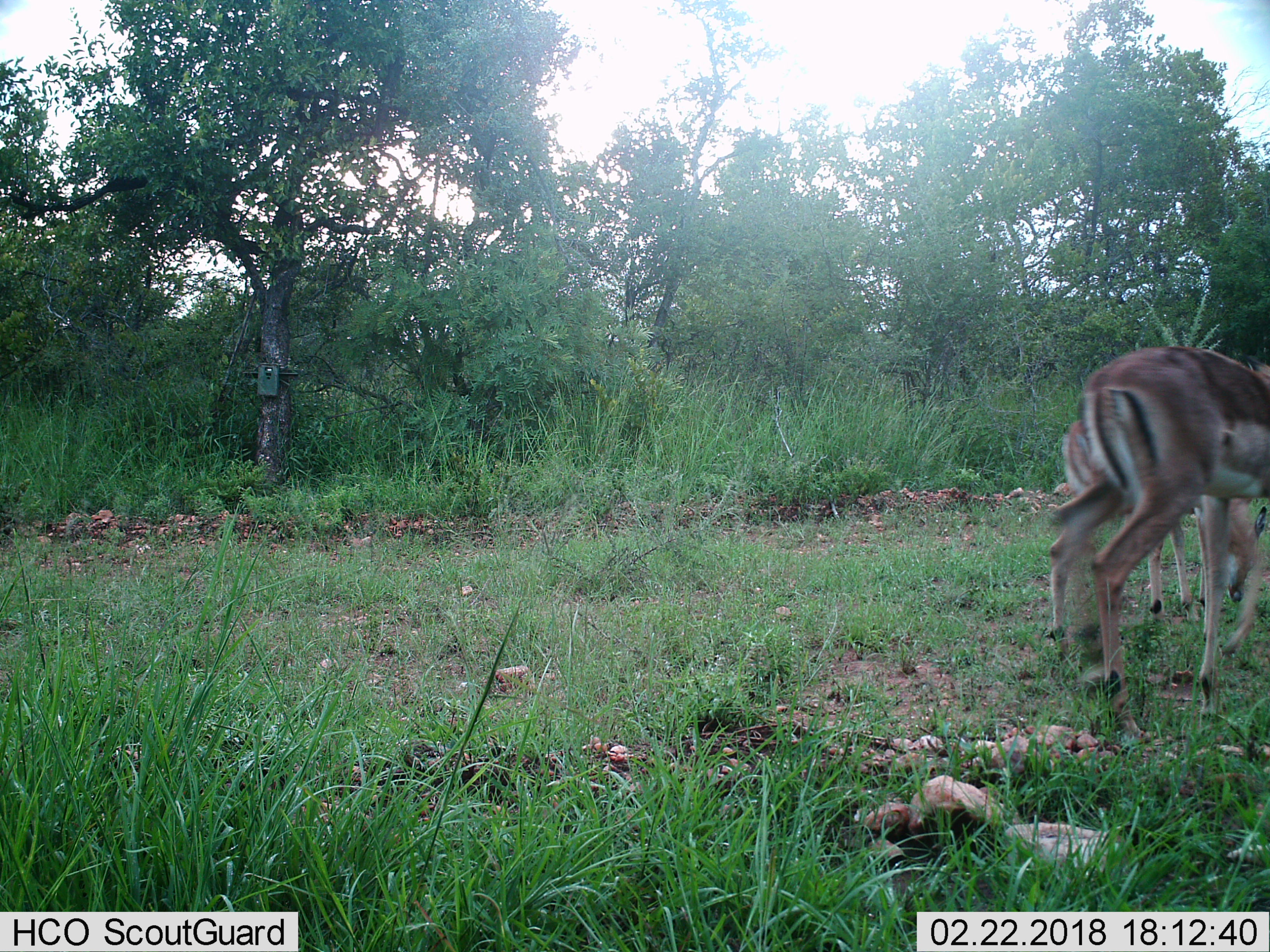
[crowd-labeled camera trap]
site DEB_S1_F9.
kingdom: Animalia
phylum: Chordata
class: Mammalia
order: Artiodactyla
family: Bovidae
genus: Aepyceros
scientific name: Aepyceros melampus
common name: impala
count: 2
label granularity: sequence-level